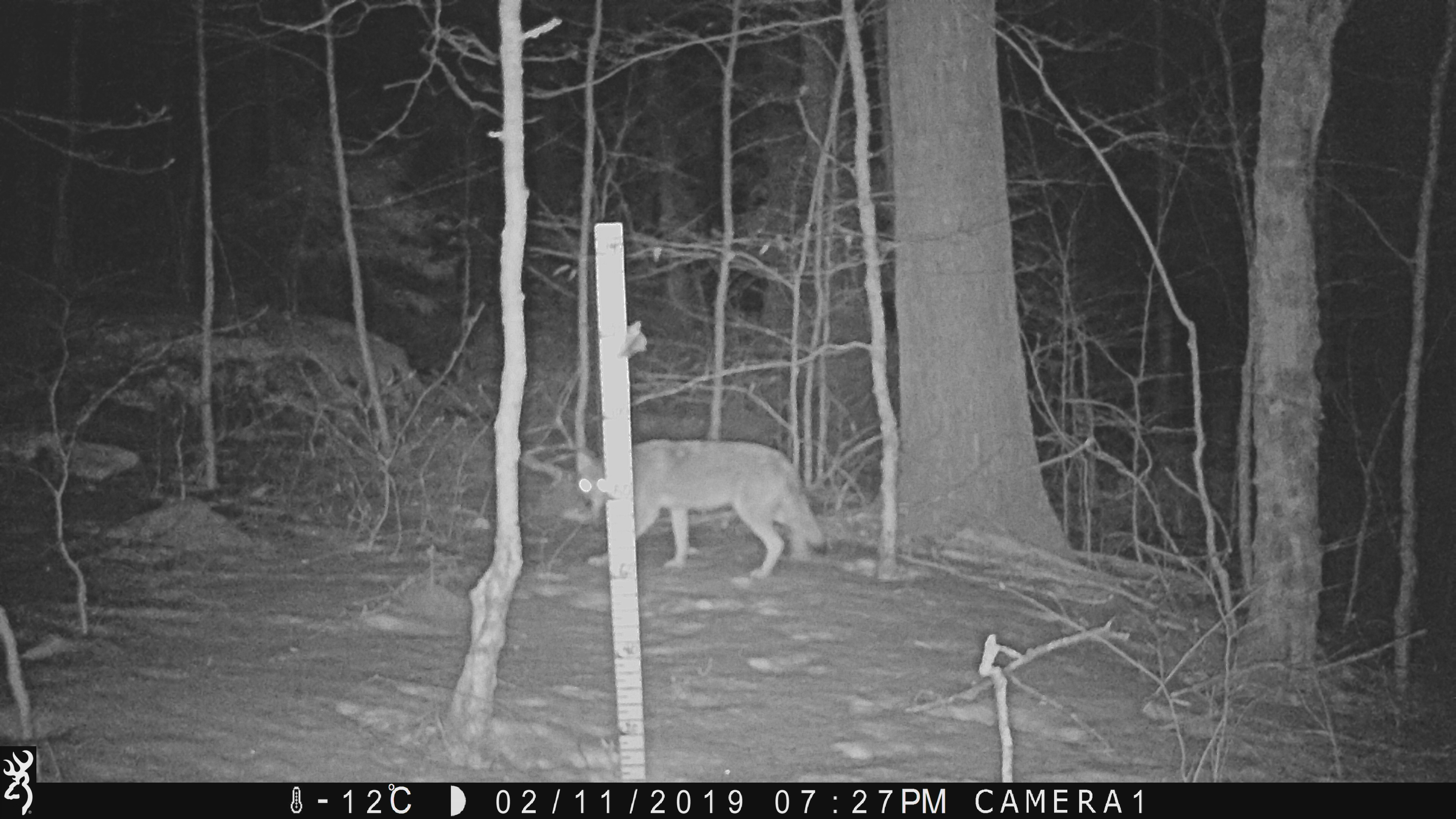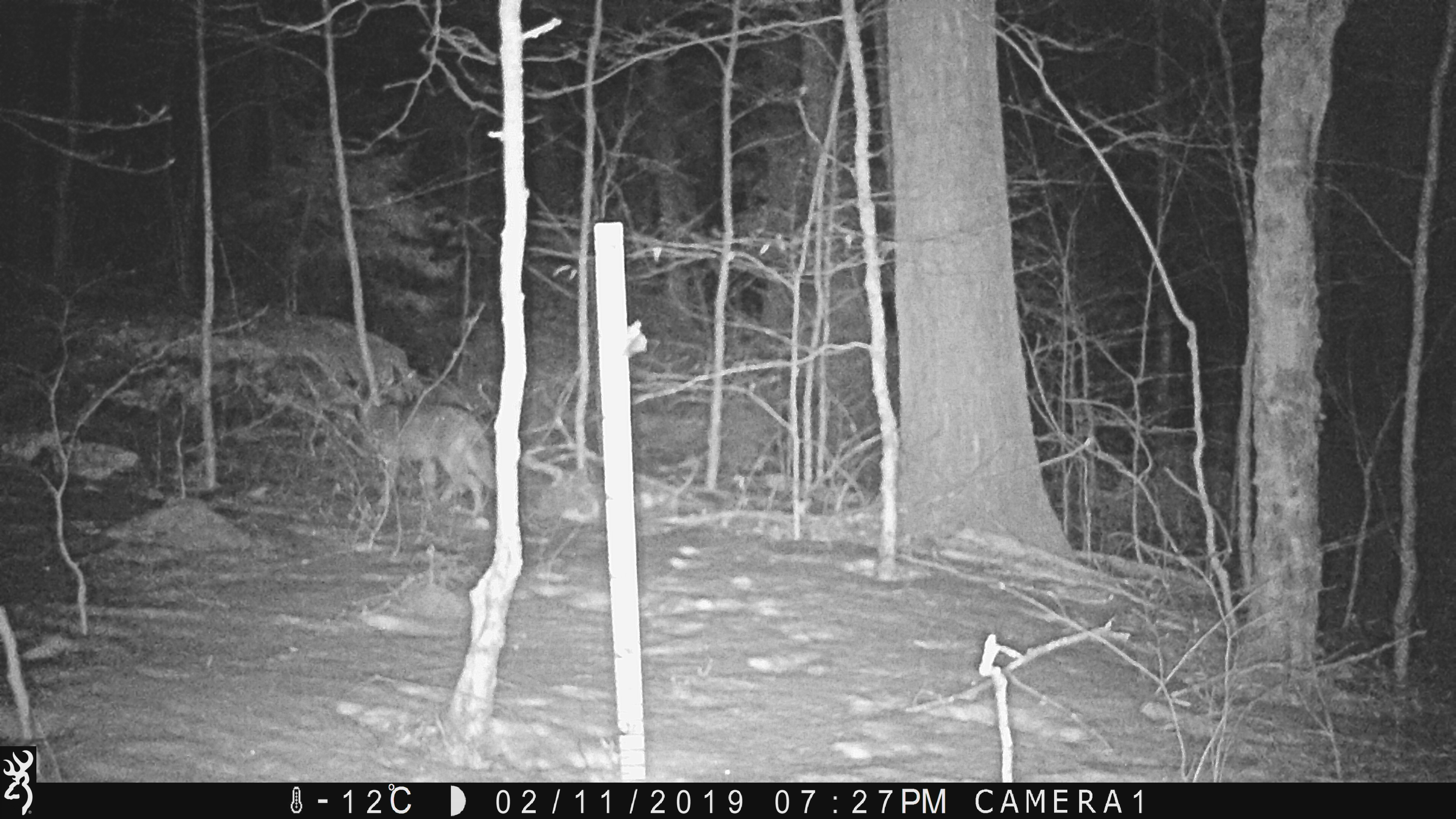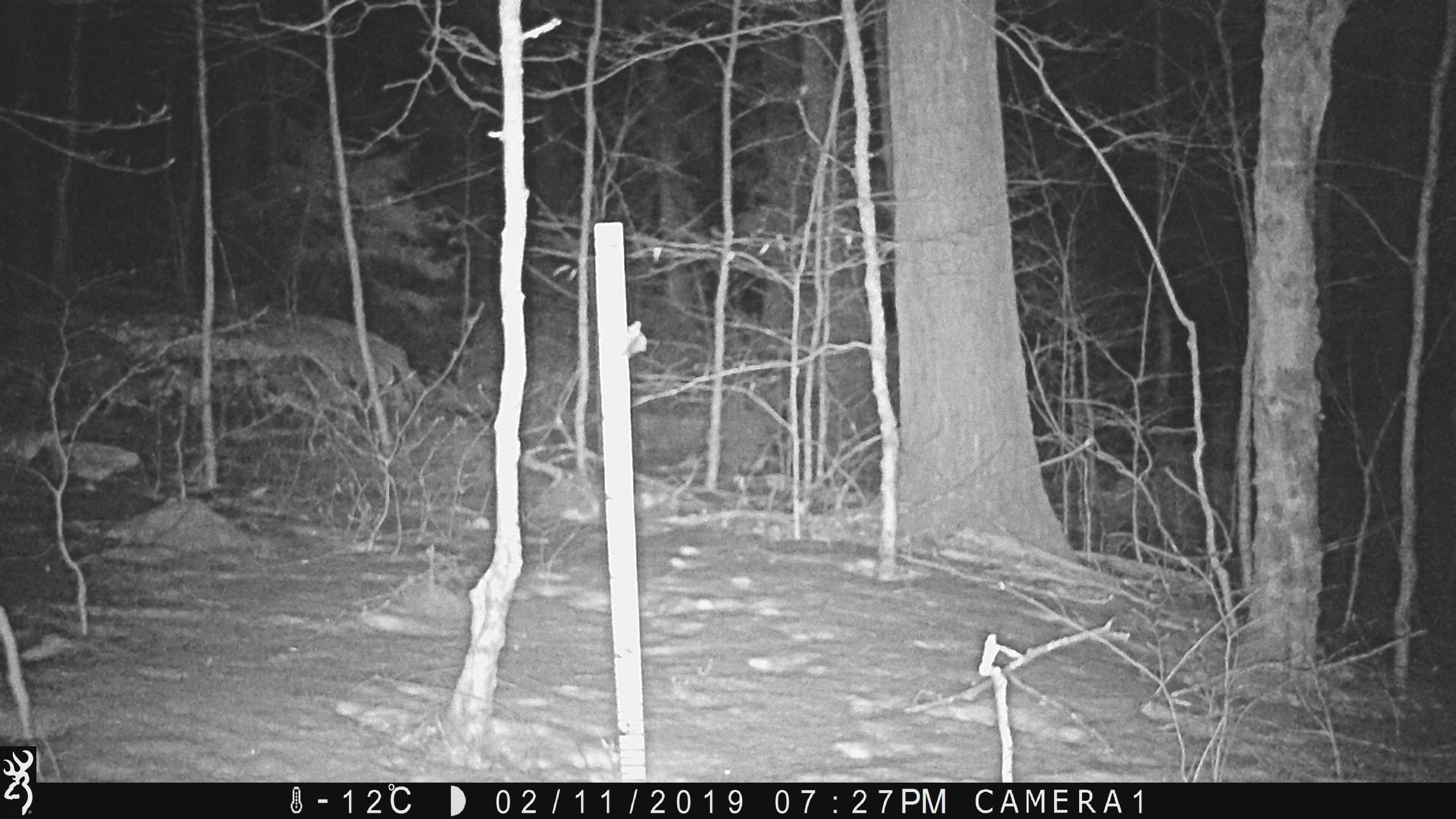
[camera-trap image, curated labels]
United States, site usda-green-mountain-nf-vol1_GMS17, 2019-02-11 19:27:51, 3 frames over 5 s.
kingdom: Animalia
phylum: Chordata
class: Mammalia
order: Carnivora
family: Canidae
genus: Canis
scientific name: Canis latrans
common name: coyote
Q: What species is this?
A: Coyote (Canis latrans).